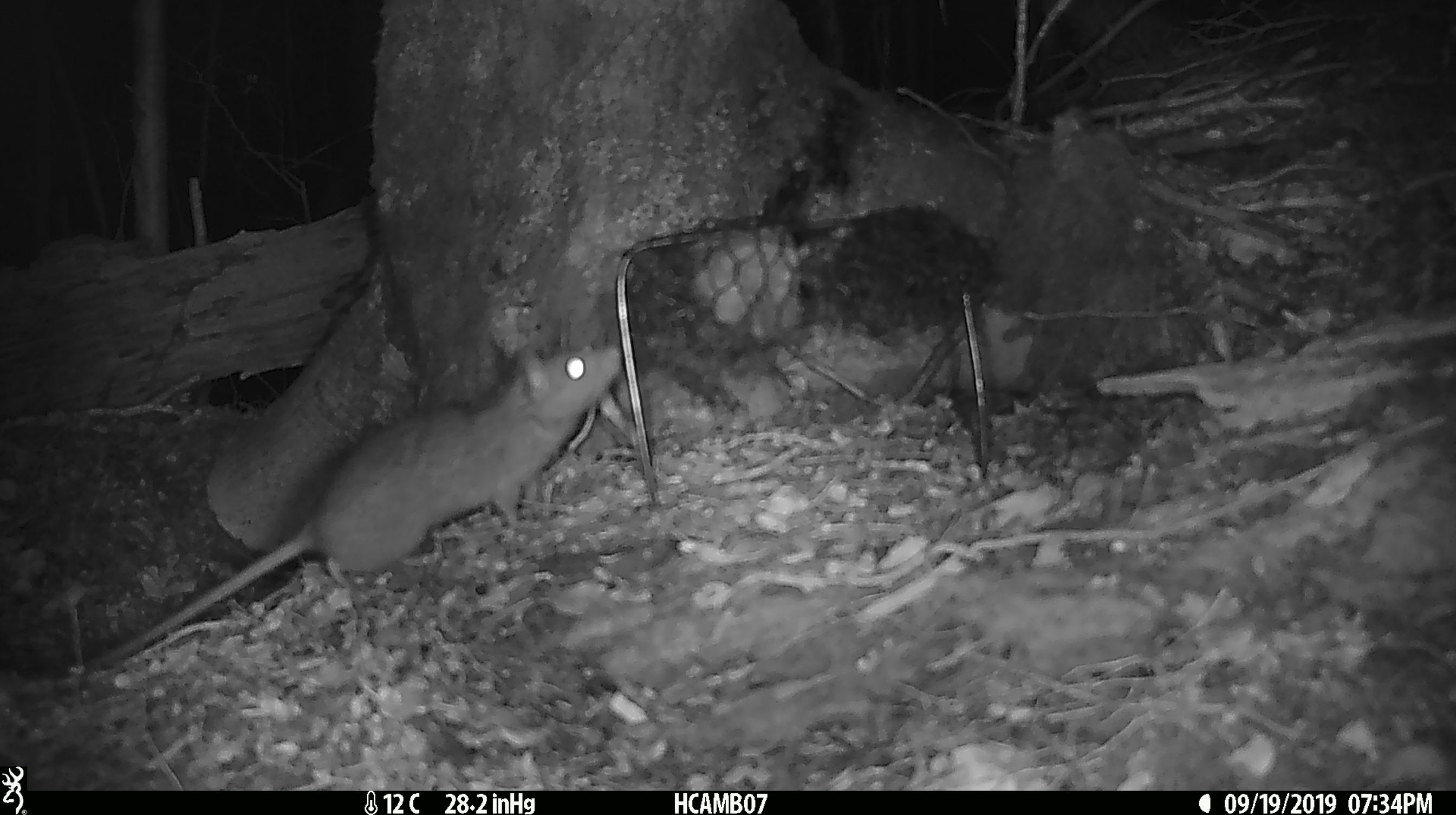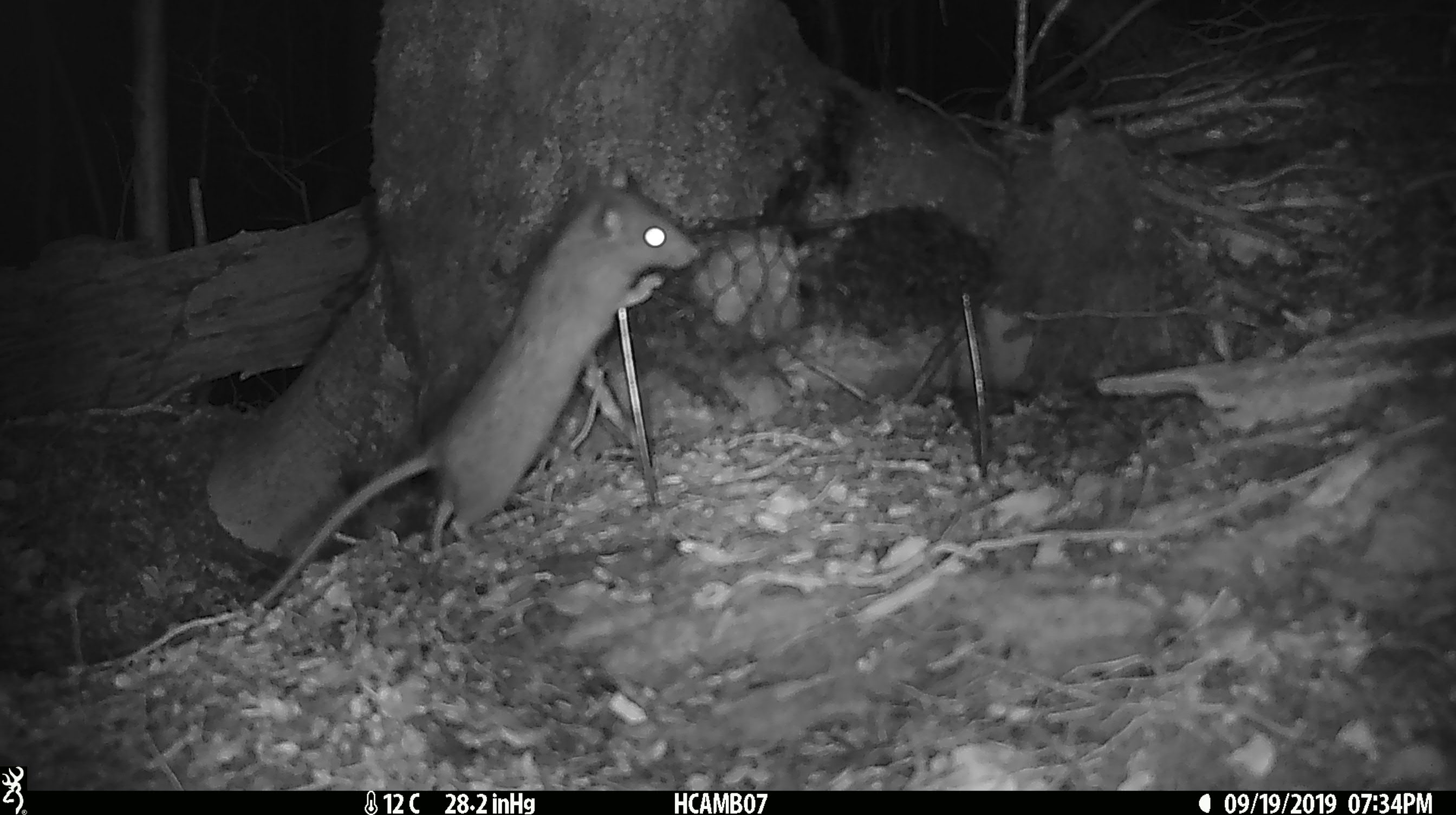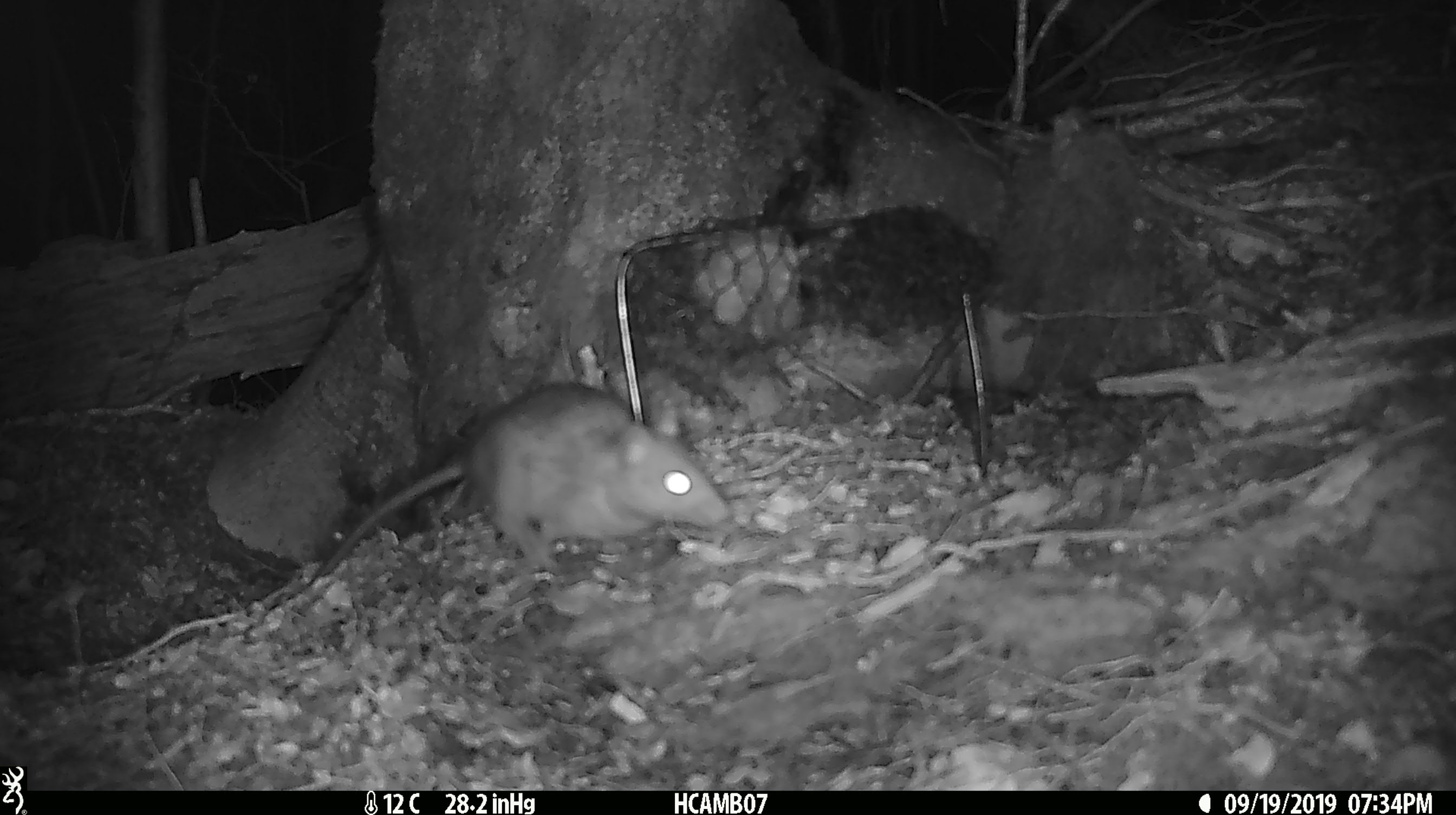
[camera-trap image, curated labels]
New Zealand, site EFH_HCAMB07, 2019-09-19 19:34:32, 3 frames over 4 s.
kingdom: Animalia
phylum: Chordata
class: Mammalia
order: Rodentia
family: Muridae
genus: Rattus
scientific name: Rattus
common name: rat